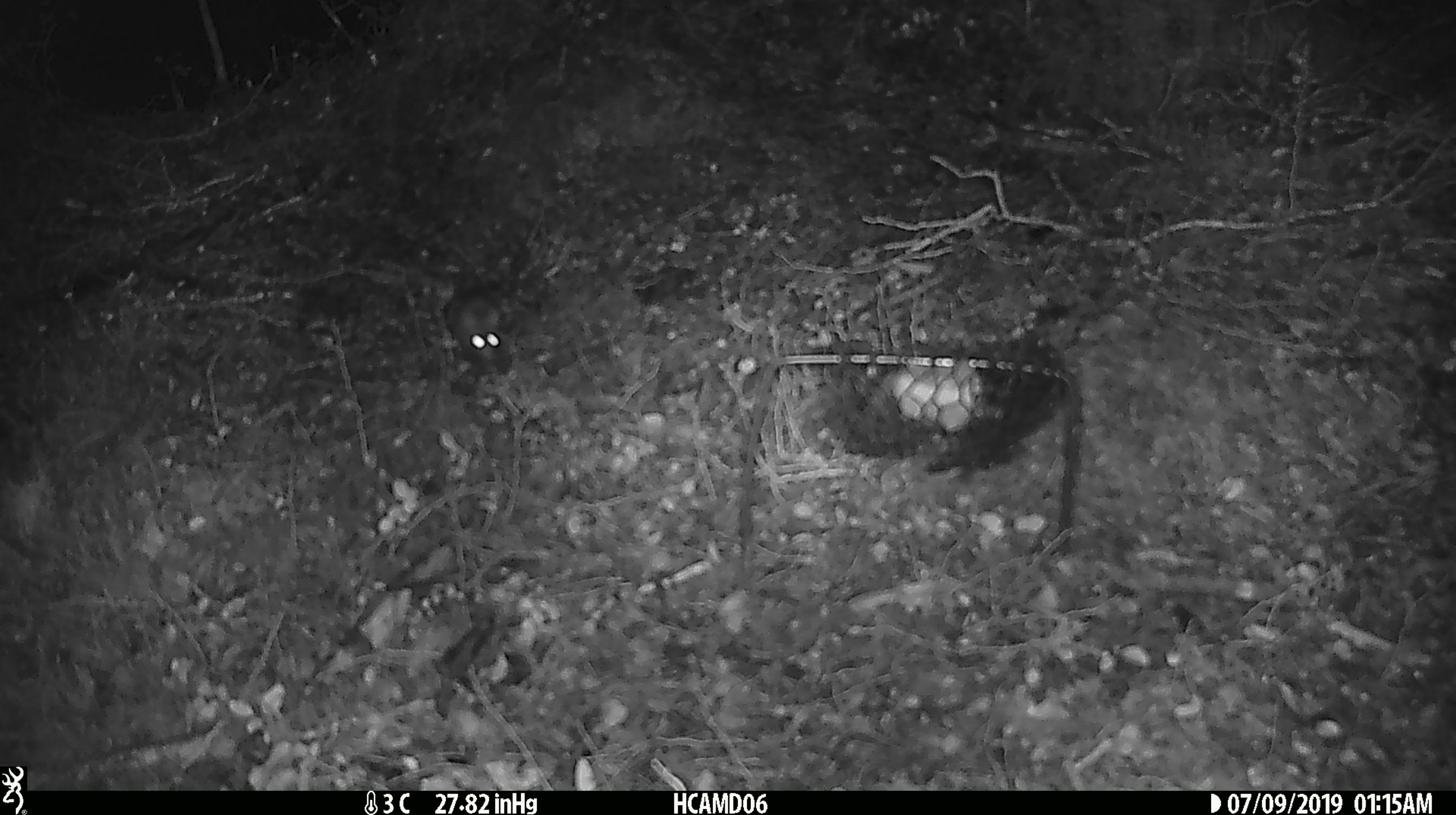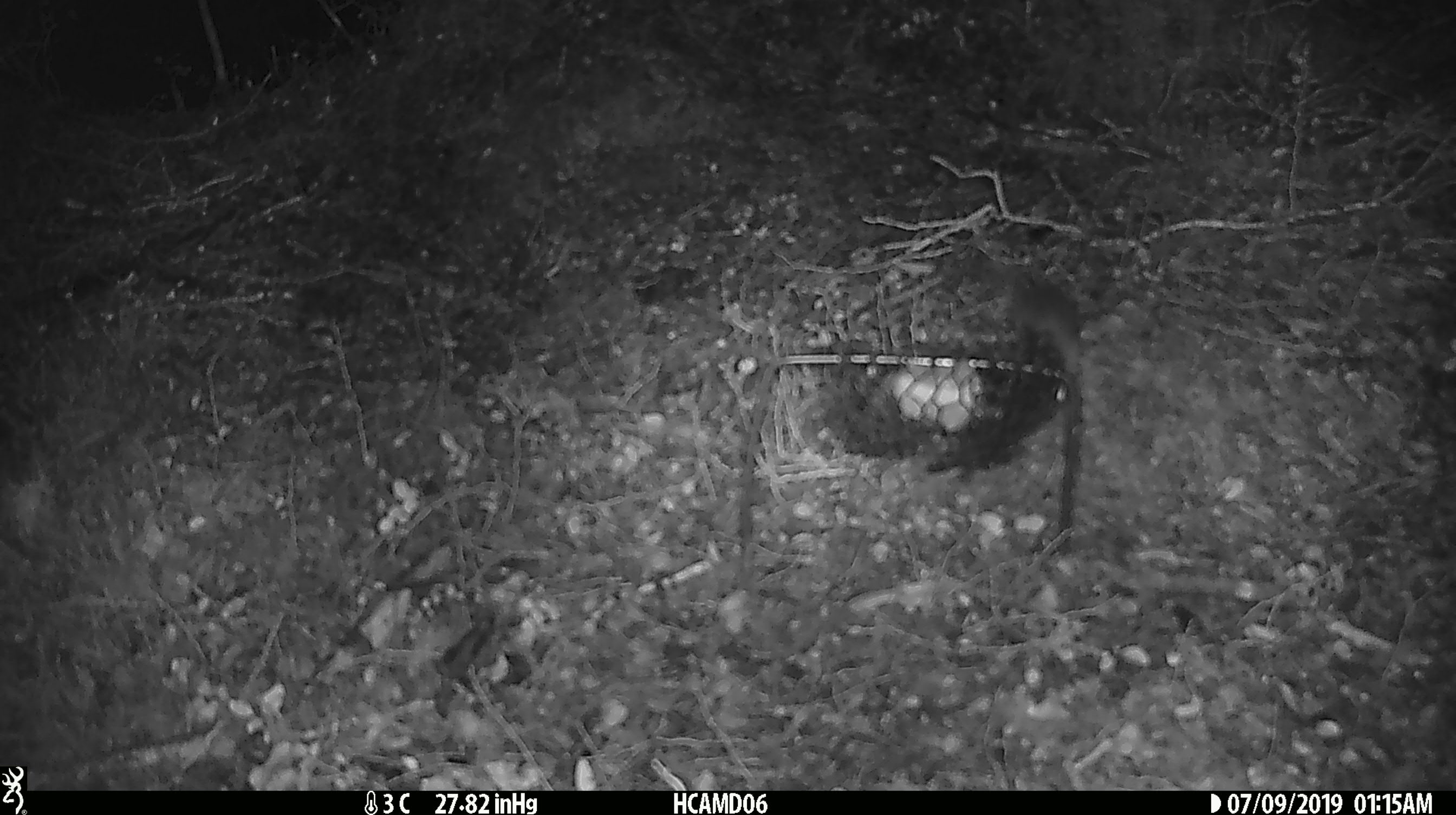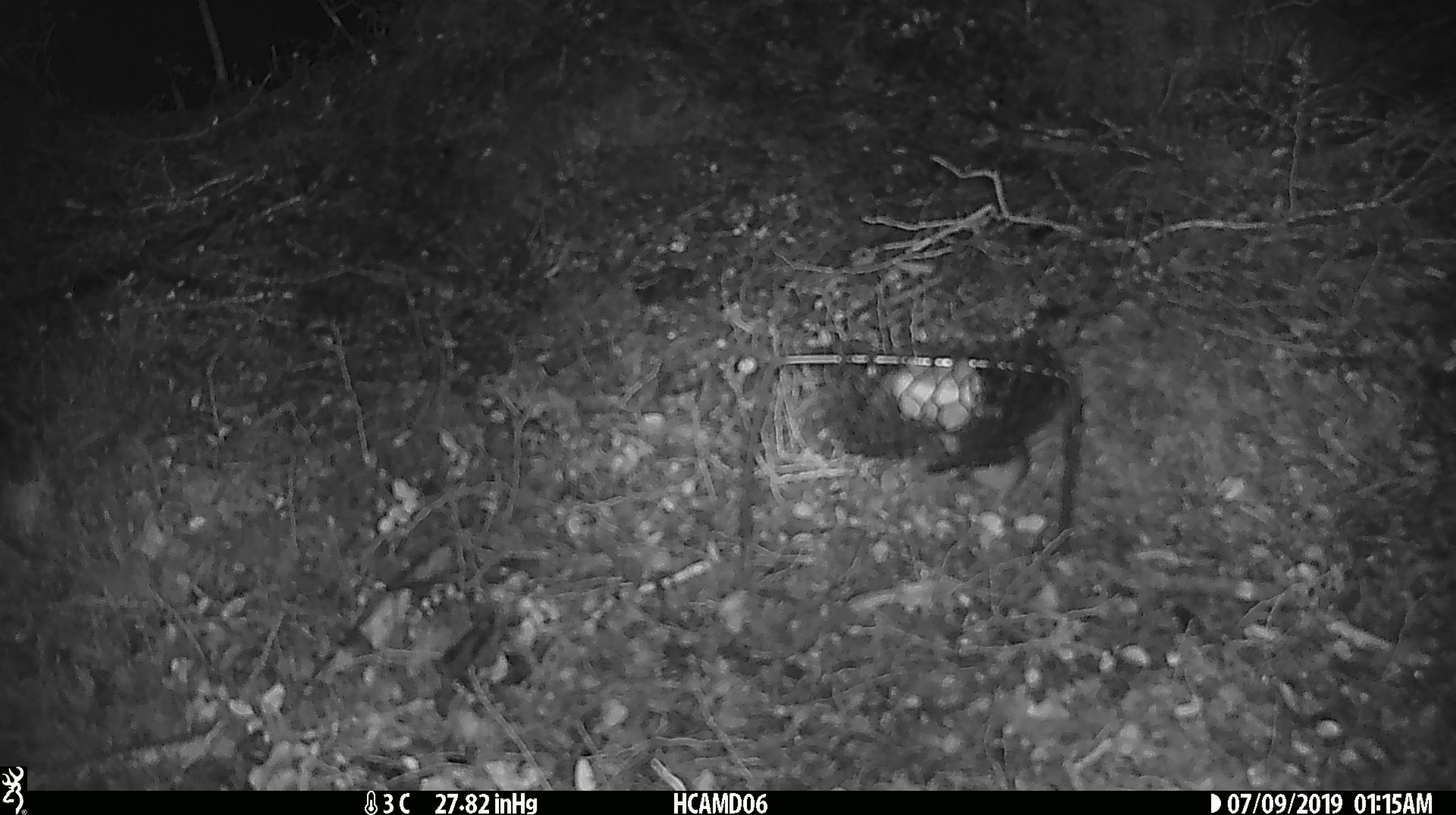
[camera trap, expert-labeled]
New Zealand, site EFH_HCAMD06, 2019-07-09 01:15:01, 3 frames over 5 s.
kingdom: Animalia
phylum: Chordata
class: Mammalia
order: Rodentia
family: Muridae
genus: Mus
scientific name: Mus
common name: mouse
Mouse (Mus).